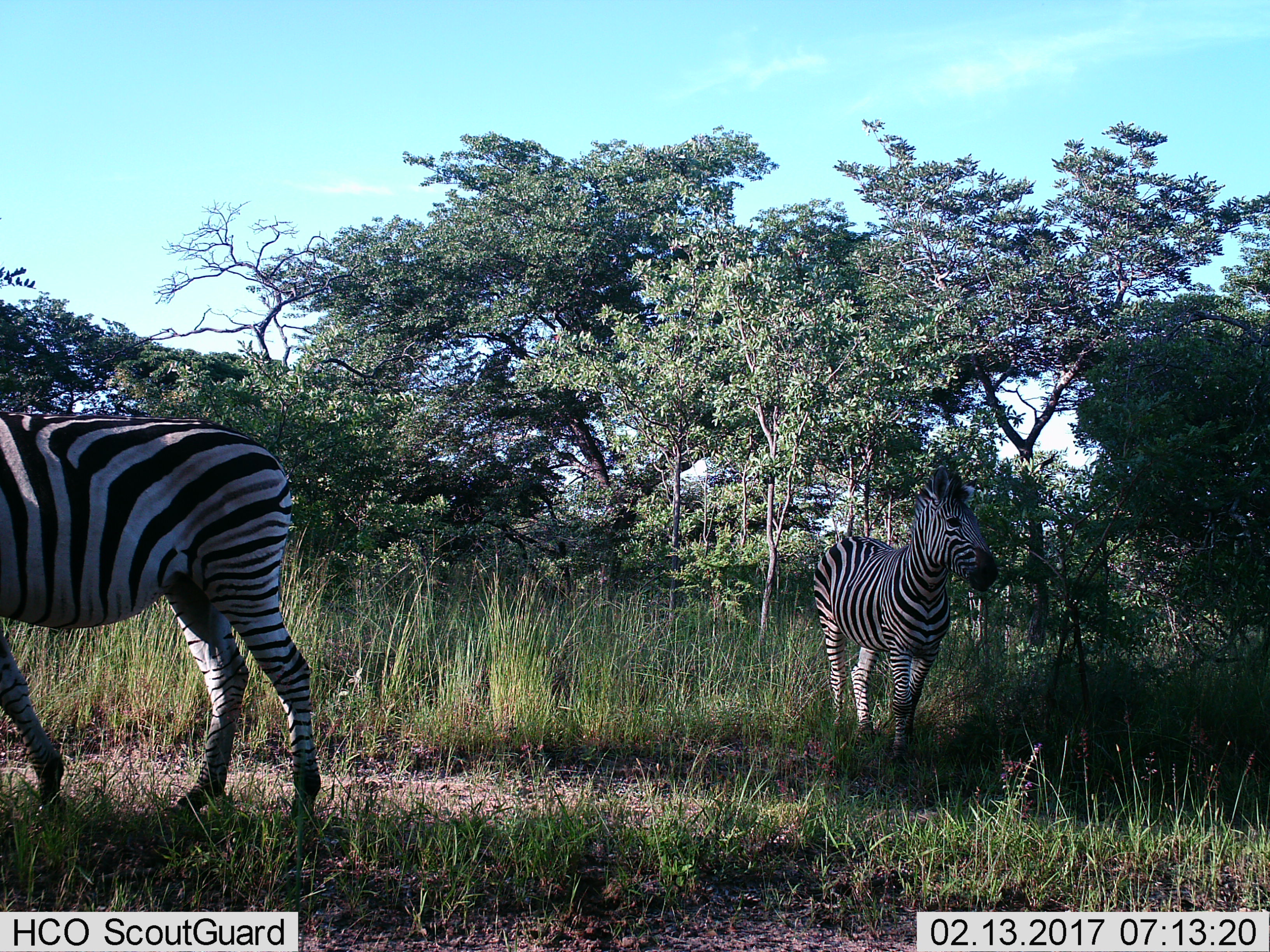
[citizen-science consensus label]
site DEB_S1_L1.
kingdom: Animalia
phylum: Chordata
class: Mammalia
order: Perissodactyla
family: Equidae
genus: Equus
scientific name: Equus quagga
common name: plains zebra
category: zebraplains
Zebraplains (plains zebra) (Equus quagga), count 2. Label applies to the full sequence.